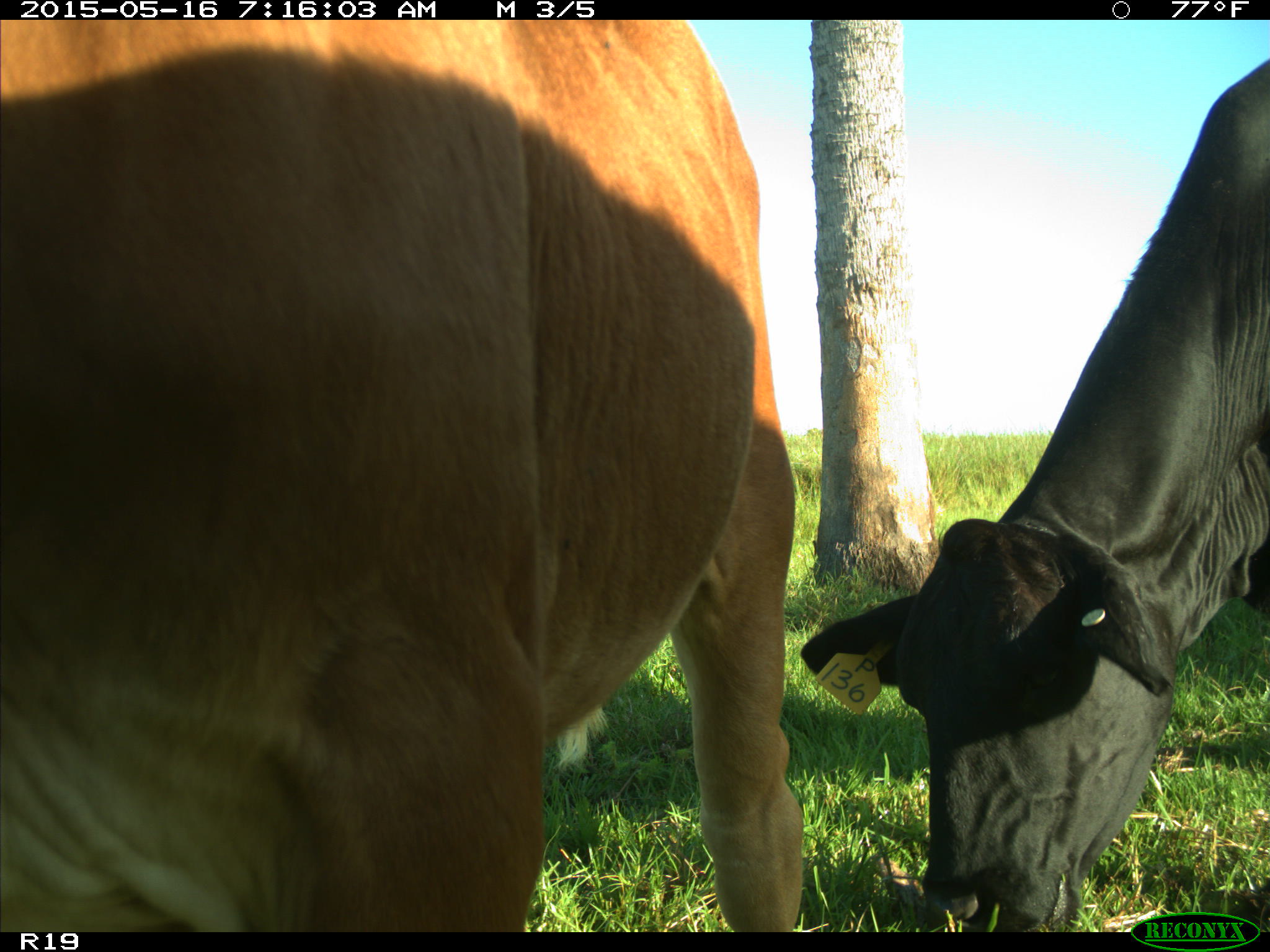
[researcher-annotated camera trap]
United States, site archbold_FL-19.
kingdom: Animalia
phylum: Chordata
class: Mammalia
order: Artiodactyla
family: Bovidae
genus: Bos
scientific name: Bos taurus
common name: domestic cow